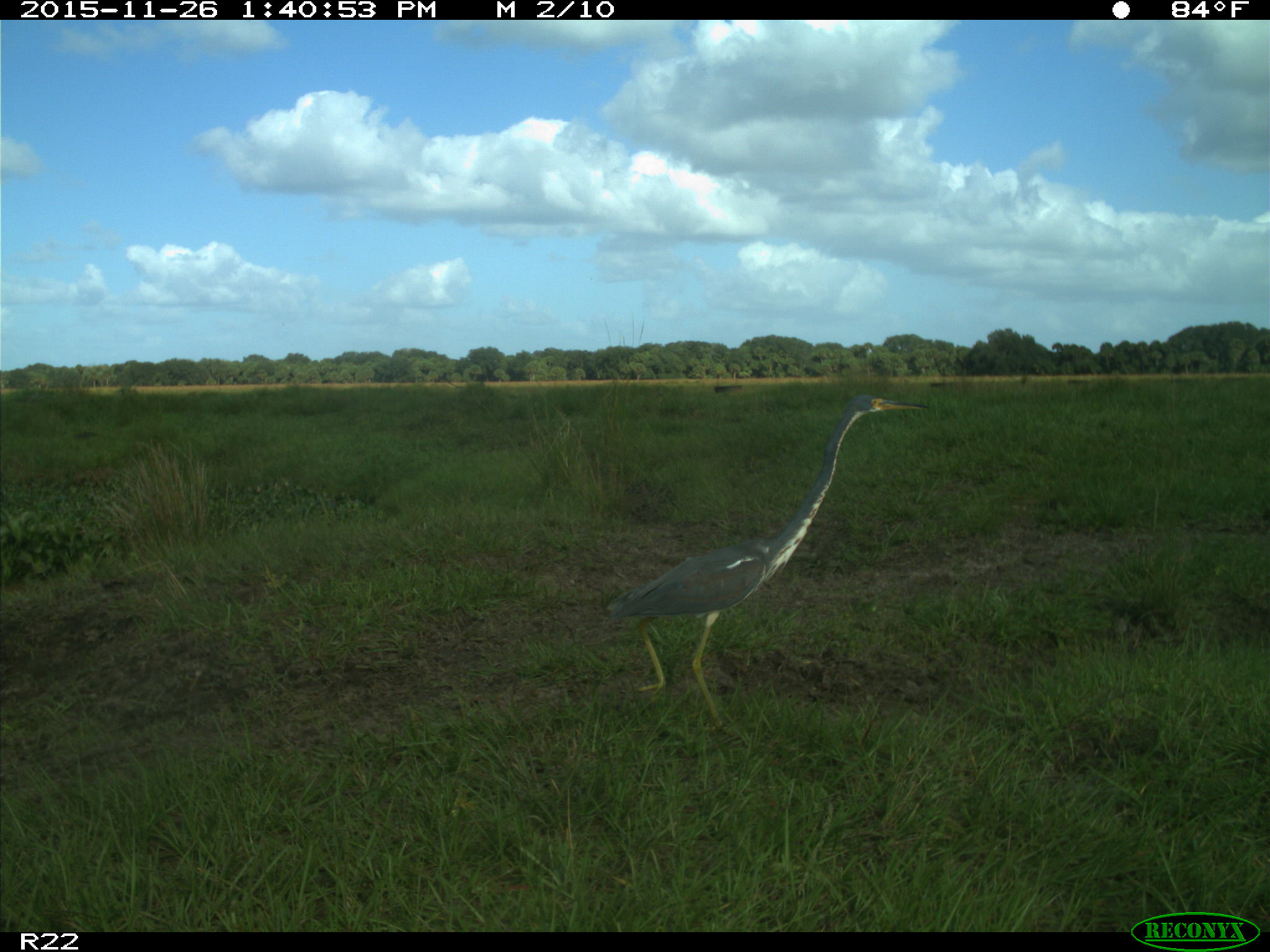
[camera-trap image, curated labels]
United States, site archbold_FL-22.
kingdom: Animalia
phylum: Chordata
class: Aves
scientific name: Aves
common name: birds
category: unidentified bird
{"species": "unidentified bird (birds) (Aves)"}